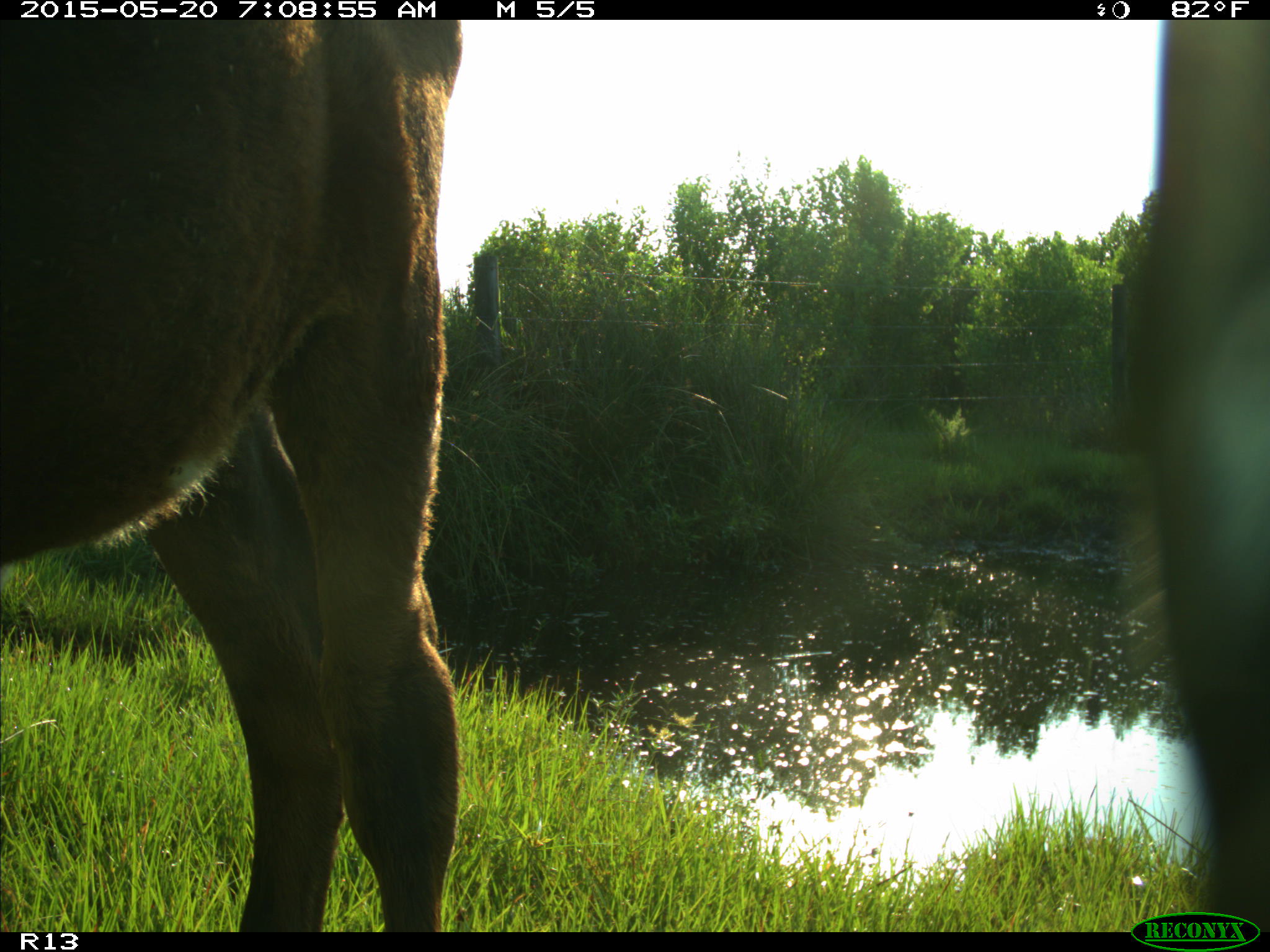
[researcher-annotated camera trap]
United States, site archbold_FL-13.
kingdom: Animalia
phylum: Chordata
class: Mammalia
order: Artiodactyla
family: Bovidae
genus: Bos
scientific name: Bos taurus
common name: domestic cow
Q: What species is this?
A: Bos taurus (domestic cow).